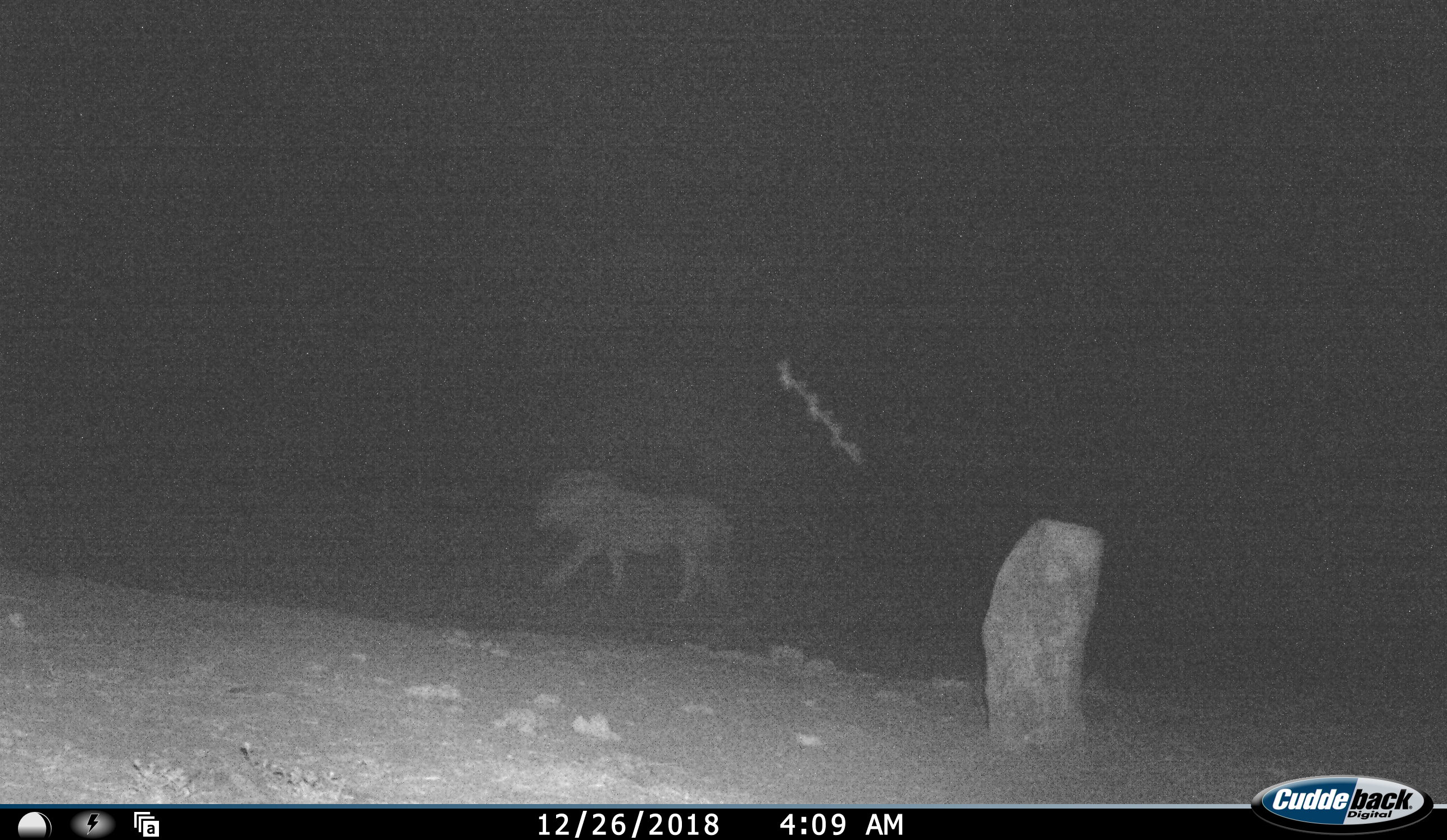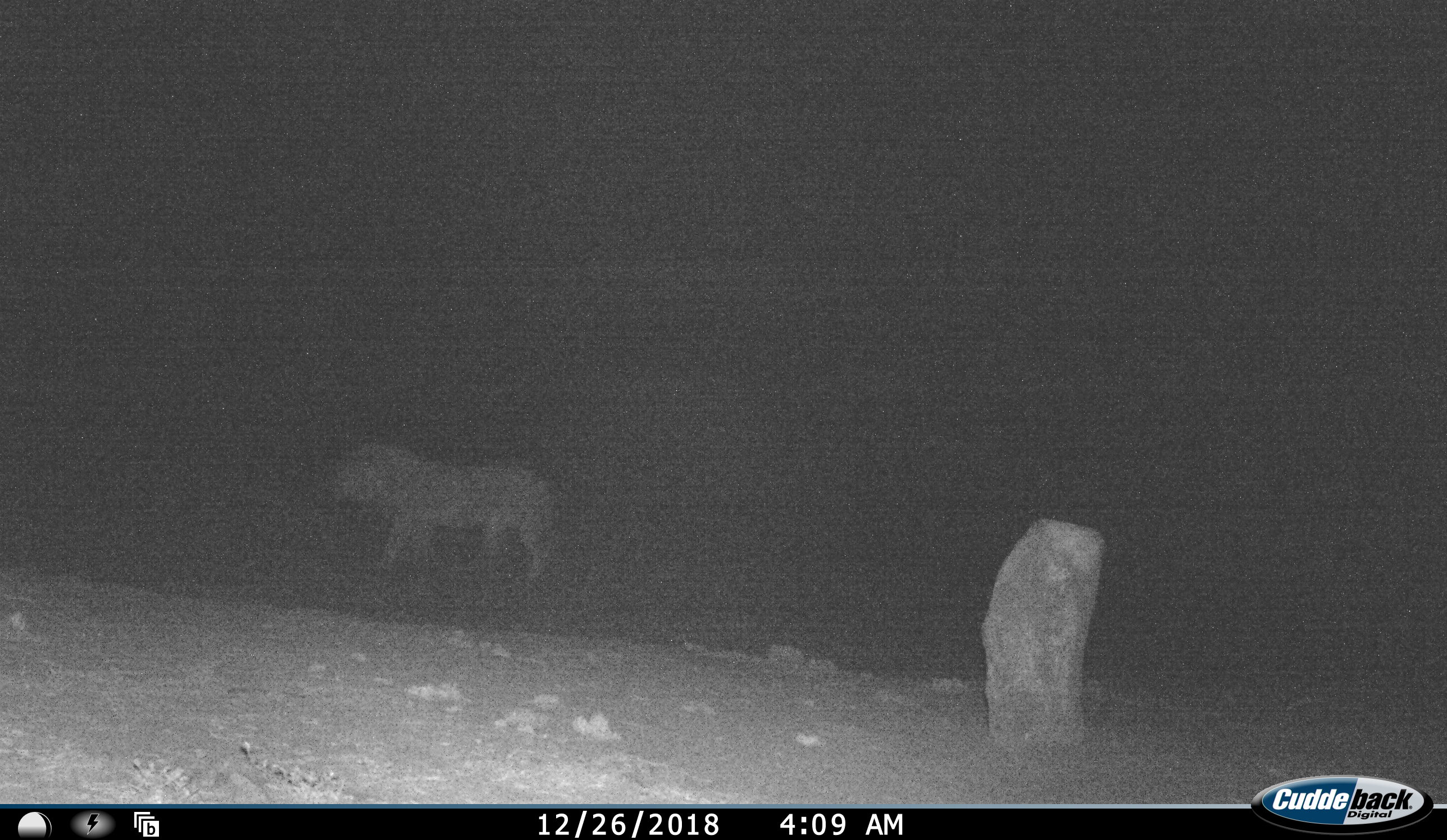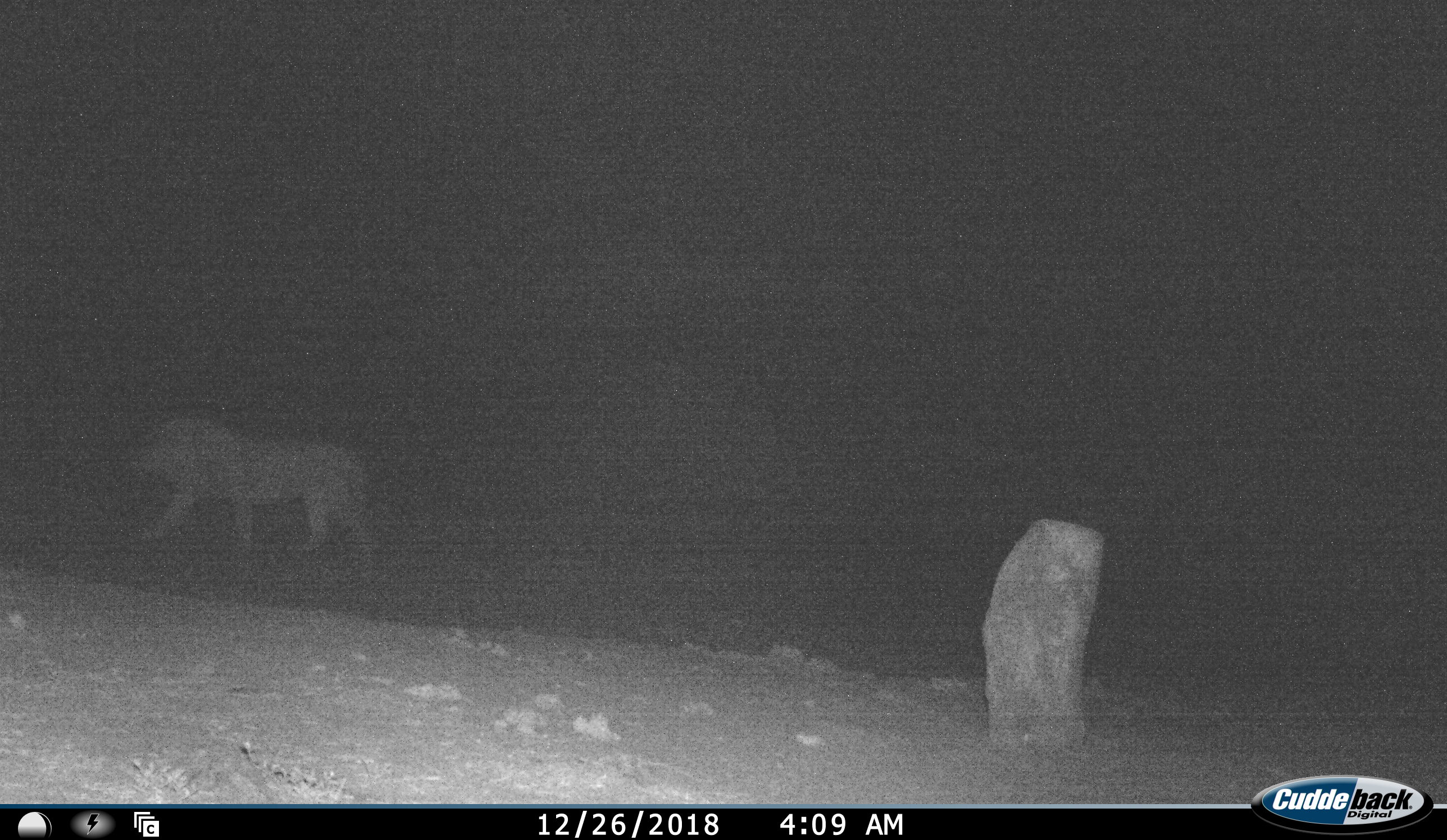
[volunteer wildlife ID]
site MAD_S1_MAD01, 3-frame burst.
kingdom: Animalia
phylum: Chordata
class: Mammalia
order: Carnivora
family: Felidae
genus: Panthera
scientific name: Panthera leo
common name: lion male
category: lionmale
Lionmale (lion male) (Panthera leo), count 1. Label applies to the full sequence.